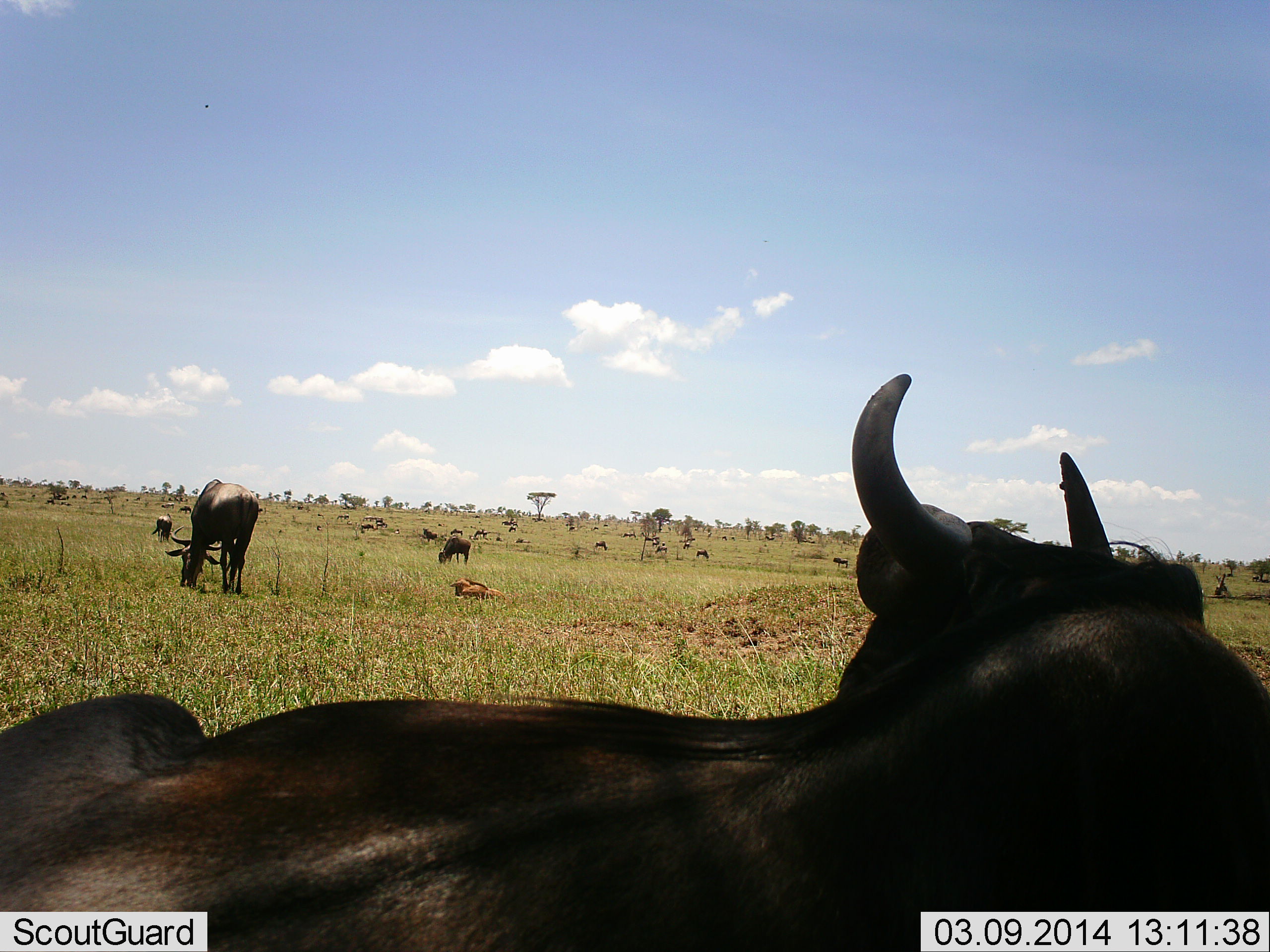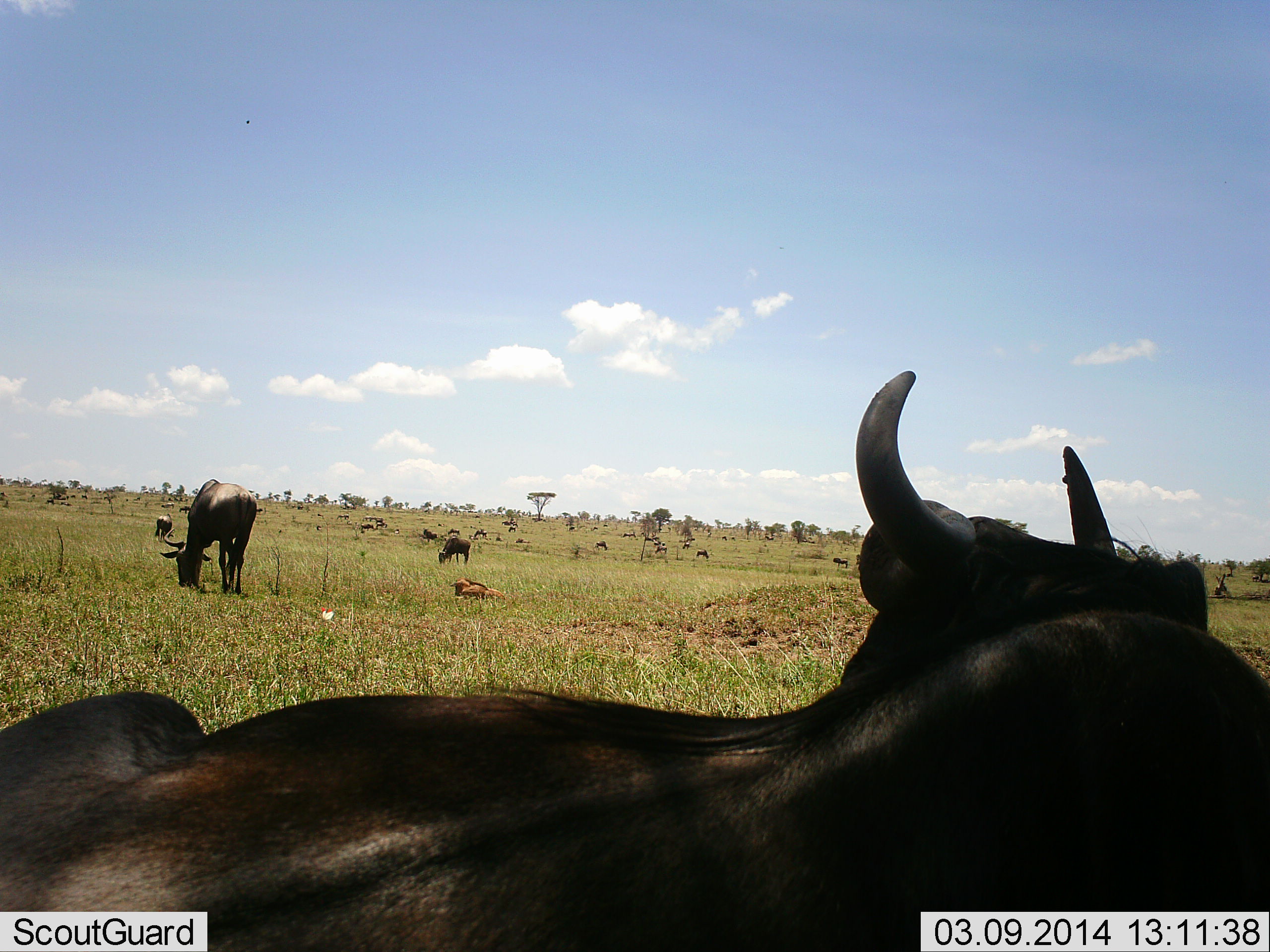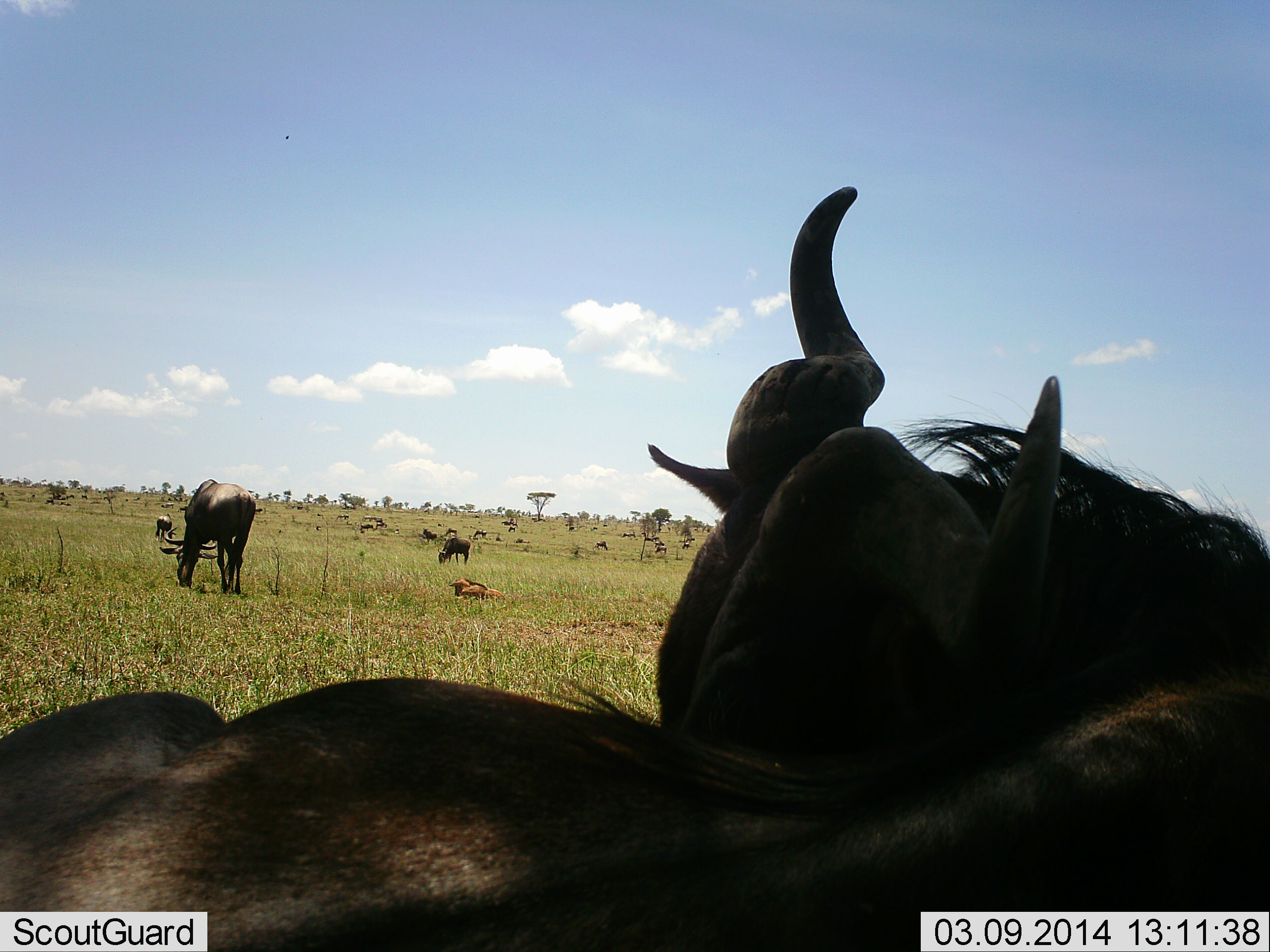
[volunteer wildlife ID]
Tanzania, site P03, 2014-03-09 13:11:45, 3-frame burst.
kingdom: Animalia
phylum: Chordata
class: Mammalia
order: Artiodactyla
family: Bovidae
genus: Connochaetes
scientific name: Connochaetes taurinus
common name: blue wildebeest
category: wildebeest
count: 11-50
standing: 55%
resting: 100%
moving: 9%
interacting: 0%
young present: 18%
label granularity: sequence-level